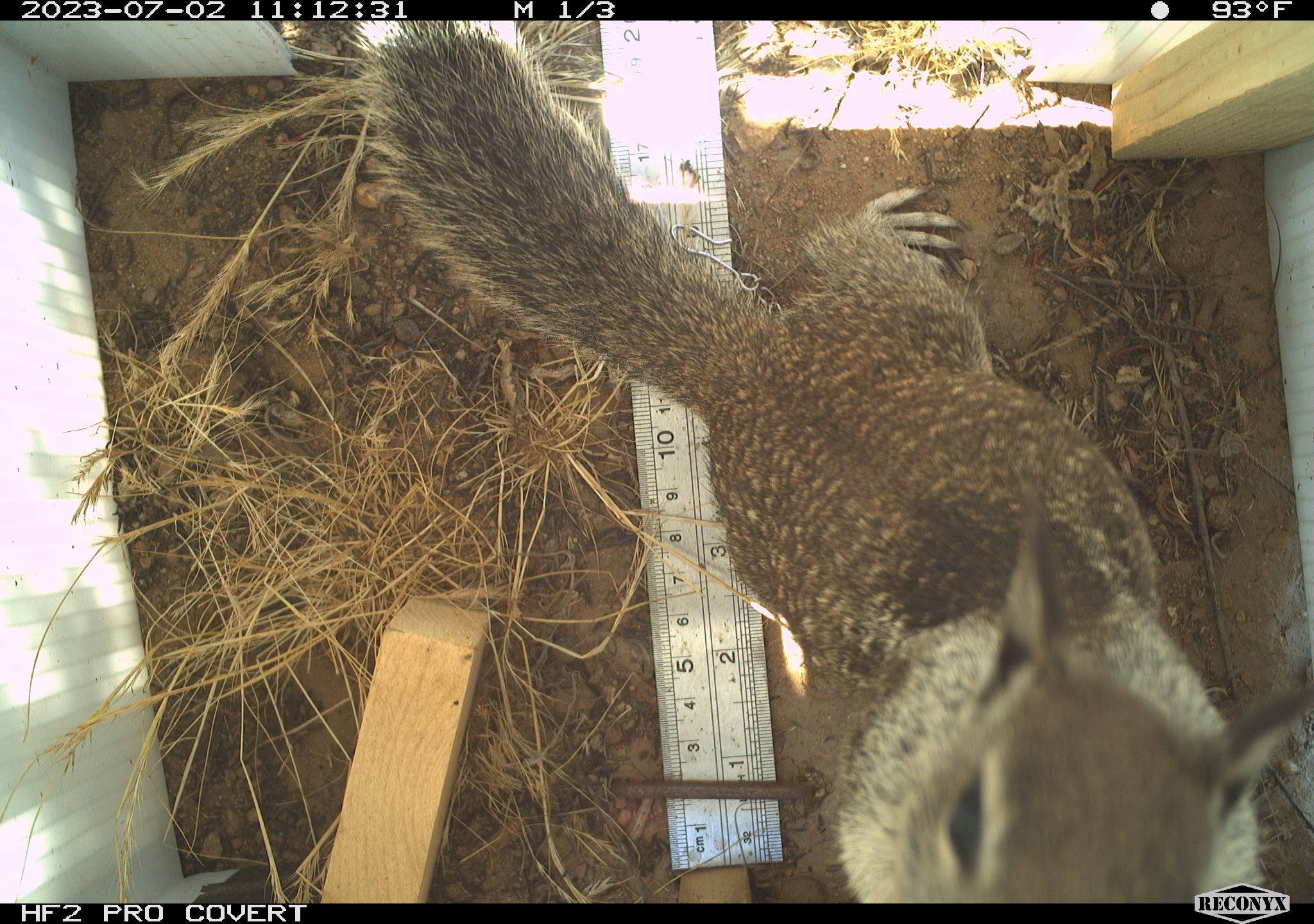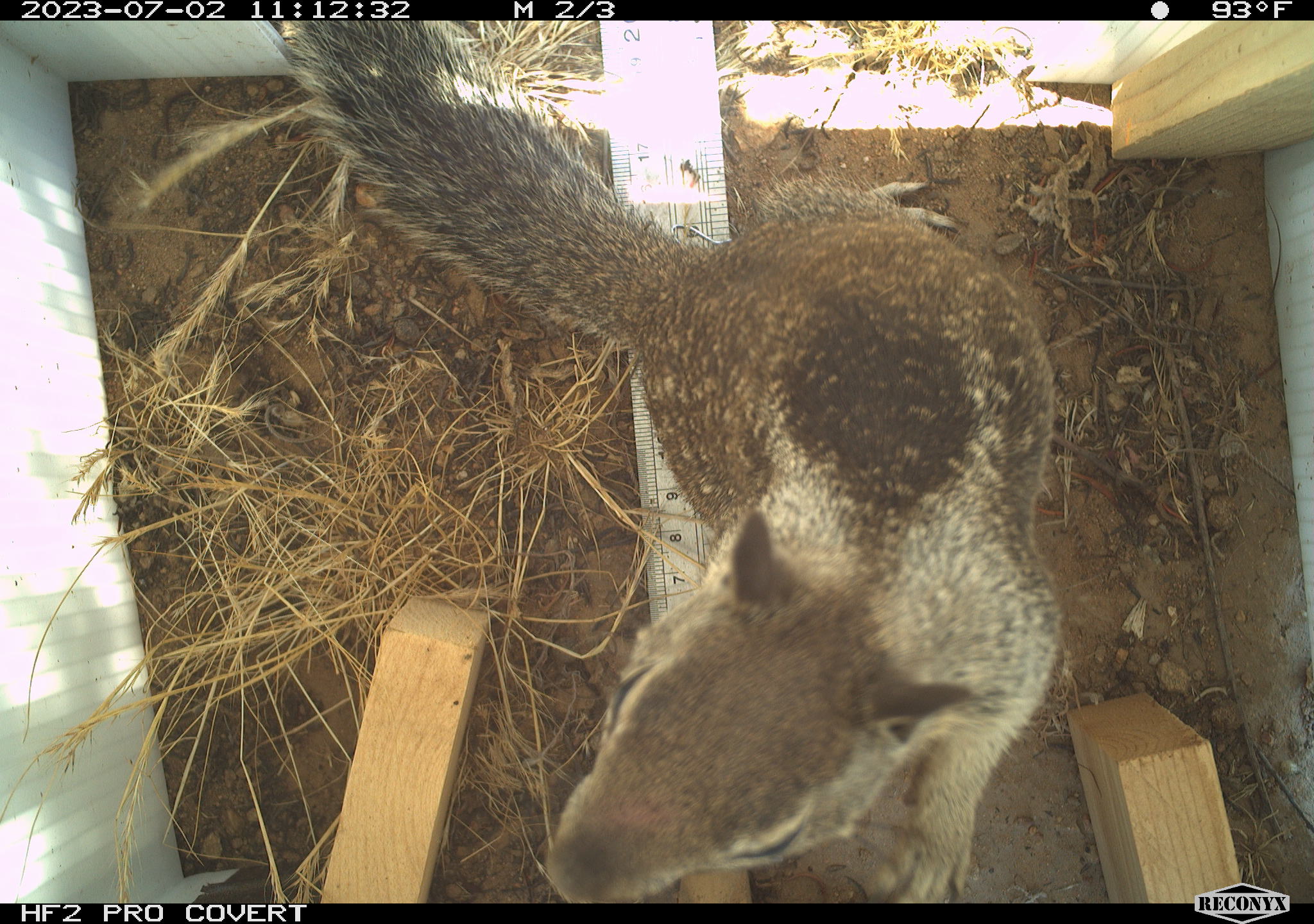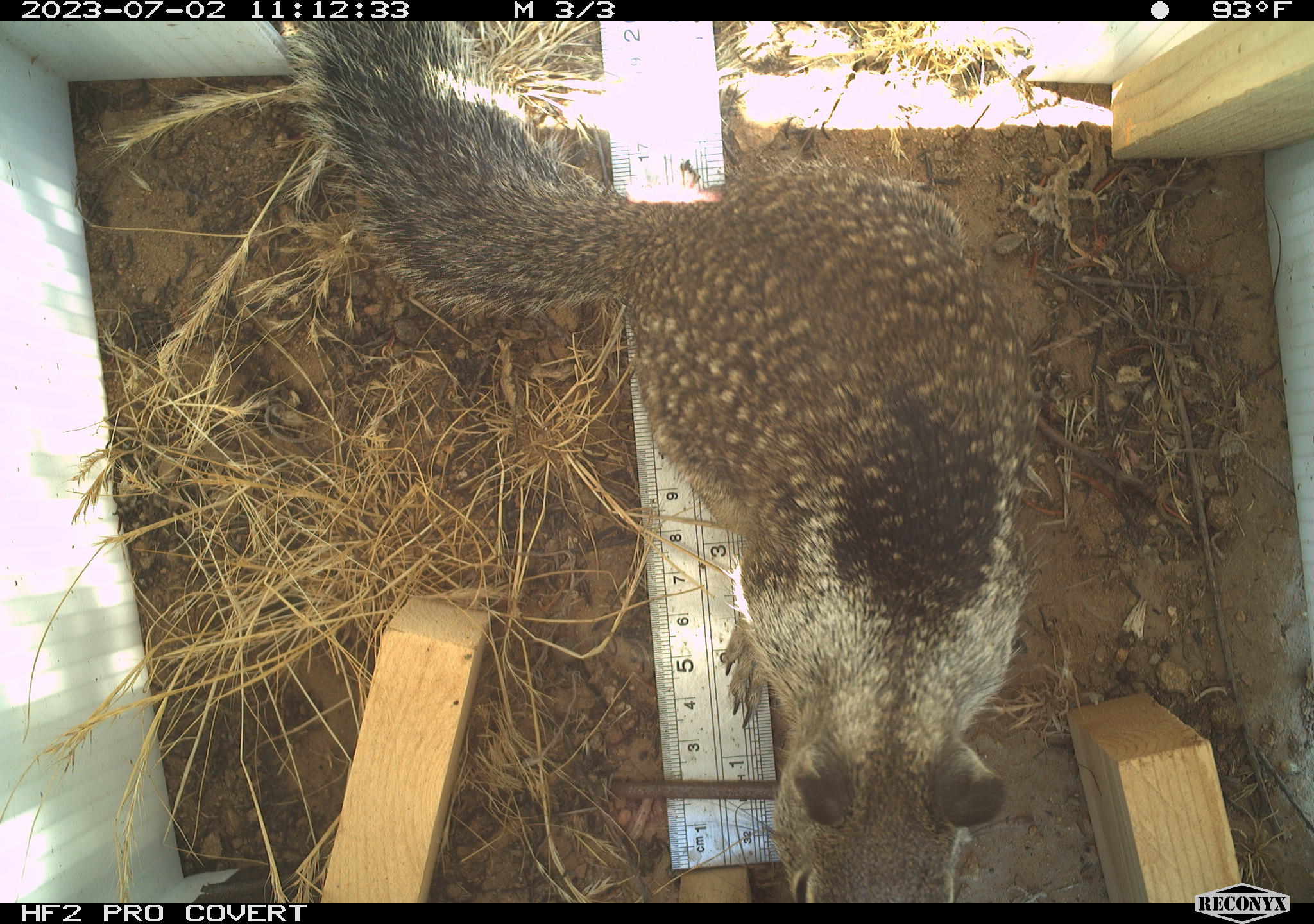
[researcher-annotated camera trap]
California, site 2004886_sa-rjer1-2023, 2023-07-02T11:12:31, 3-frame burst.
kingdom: Animalia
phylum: Chordata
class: Mammalia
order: Rodentia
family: Sciuridae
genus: Otospermophilus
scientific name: Otospermophilus beecheyi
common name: california ground squirrel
California ground squirrel (Otospermophilus beecheyi).